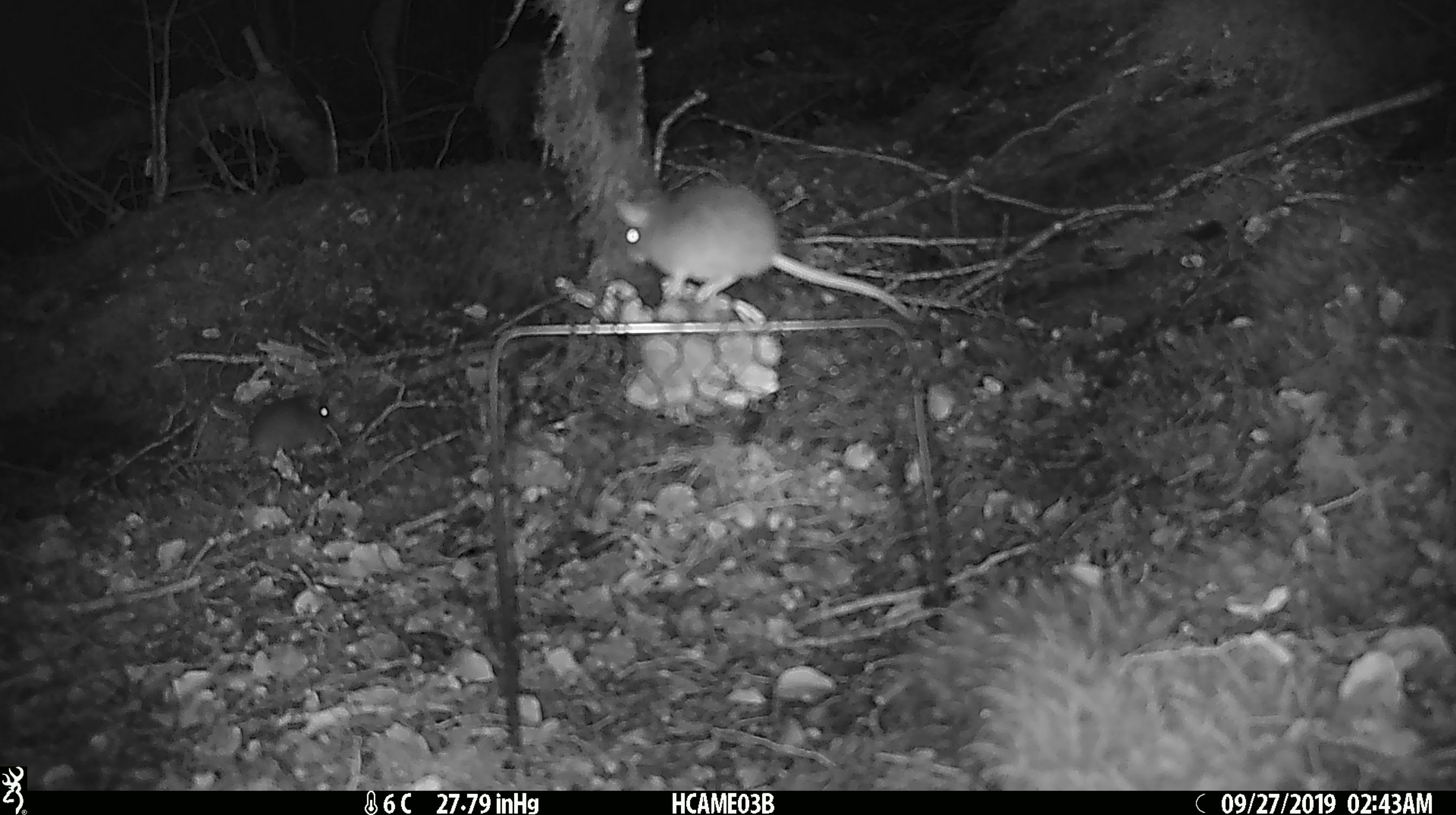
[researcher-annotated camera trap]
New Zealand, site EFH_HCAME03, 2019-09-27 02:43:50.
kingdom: Animalia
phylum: Chordata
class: Mammalia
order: Rodentia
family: Muridae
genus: Mus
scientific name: Mus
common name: mouse